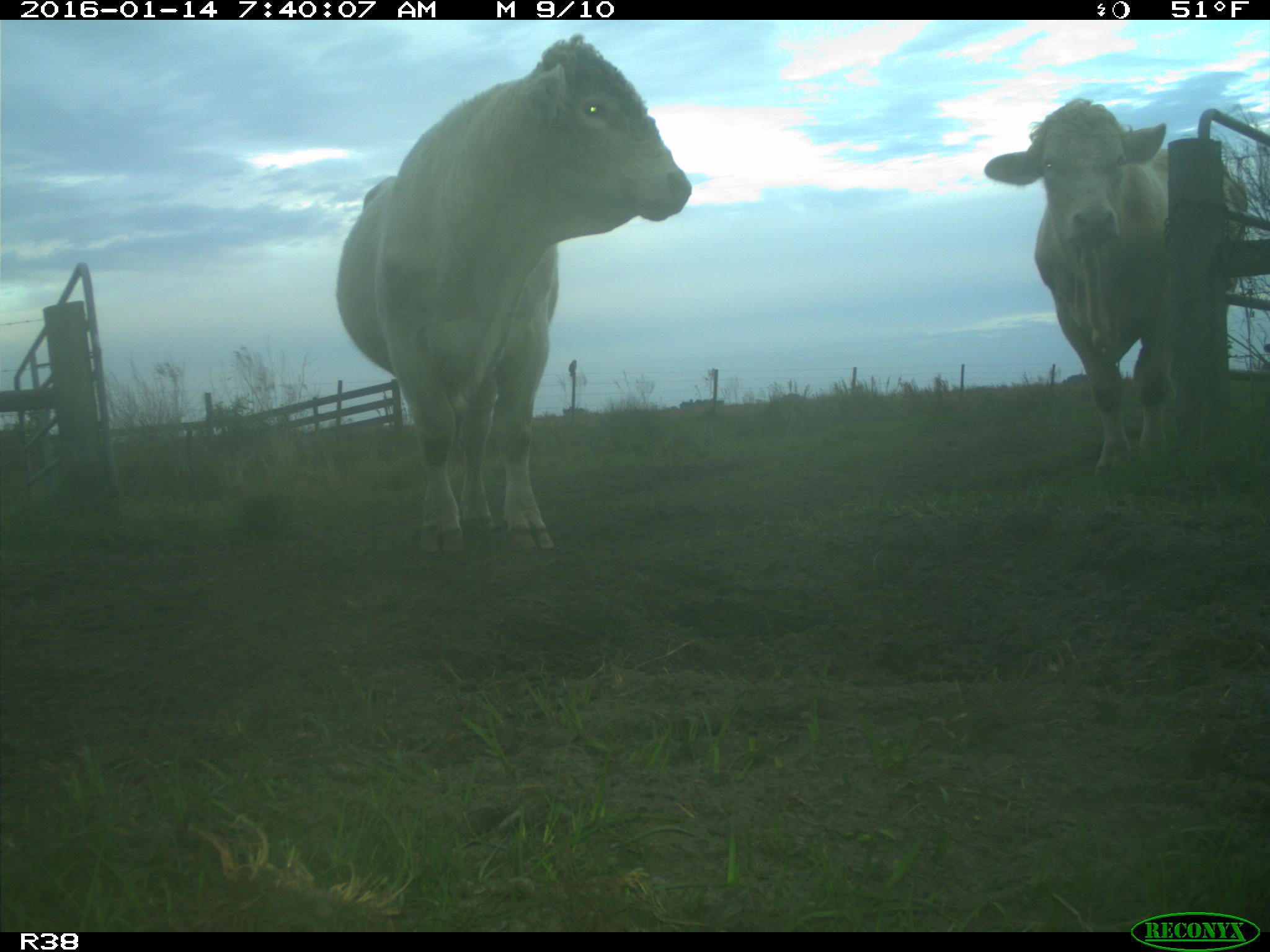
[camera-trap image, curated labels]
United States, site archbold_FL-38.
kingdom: Animalia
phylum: Chordata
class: Mammalia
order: Artiodactyla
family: Bovidae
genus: Bos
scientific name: Bos taurus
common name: domestic cow